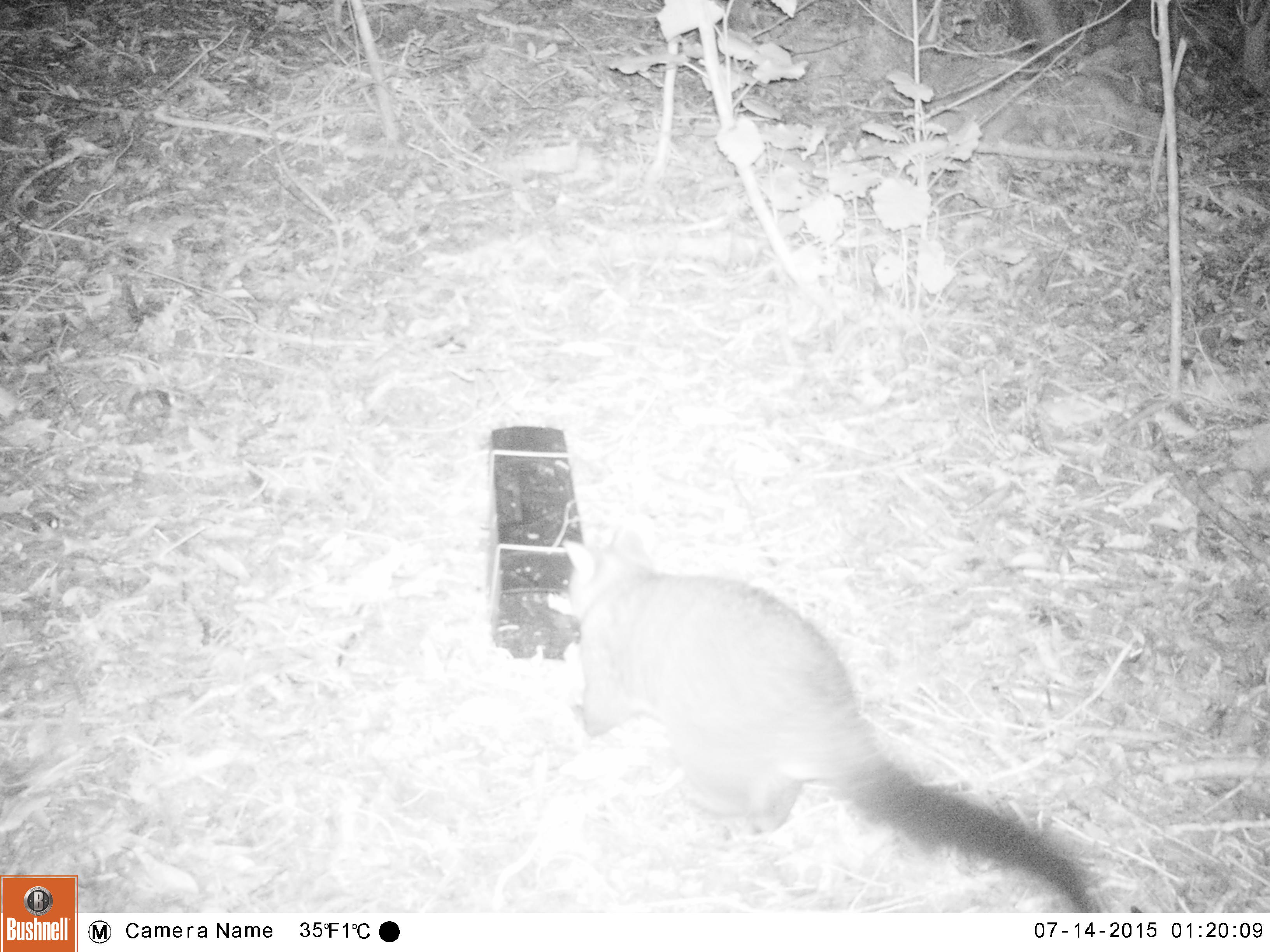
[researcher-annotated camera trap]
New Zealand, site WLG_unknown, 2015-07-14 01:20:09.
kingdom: Animalia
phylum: Chordata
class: Mammalia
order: Diprotodontia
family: Phalangeridae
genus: Trichosurus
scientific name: Trichosurus vulpecula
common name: common brushtail possum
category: possum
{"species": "possum (common brushtail possum) (Trichosurus vulpecula)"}